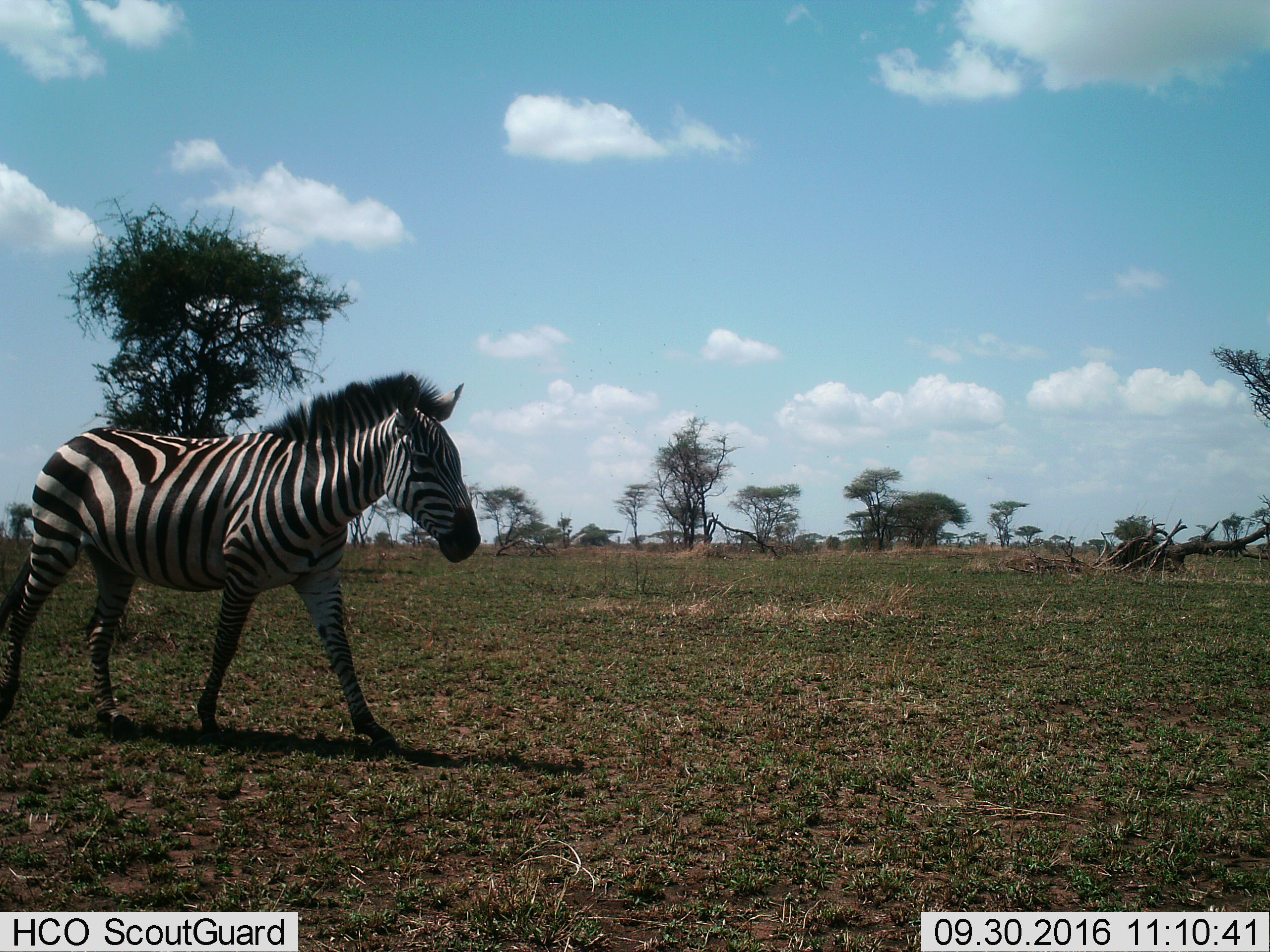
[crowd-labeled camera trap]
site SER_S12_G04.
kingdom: Animalia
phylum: Chordata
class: Mammalia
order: Perissodactyla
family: Equidae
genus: Equus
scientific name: Equus quagga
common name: plains zebra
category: zebraplains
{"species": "zebraplains (plains zebra) (Equus quagga)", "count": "1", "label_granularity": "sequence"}